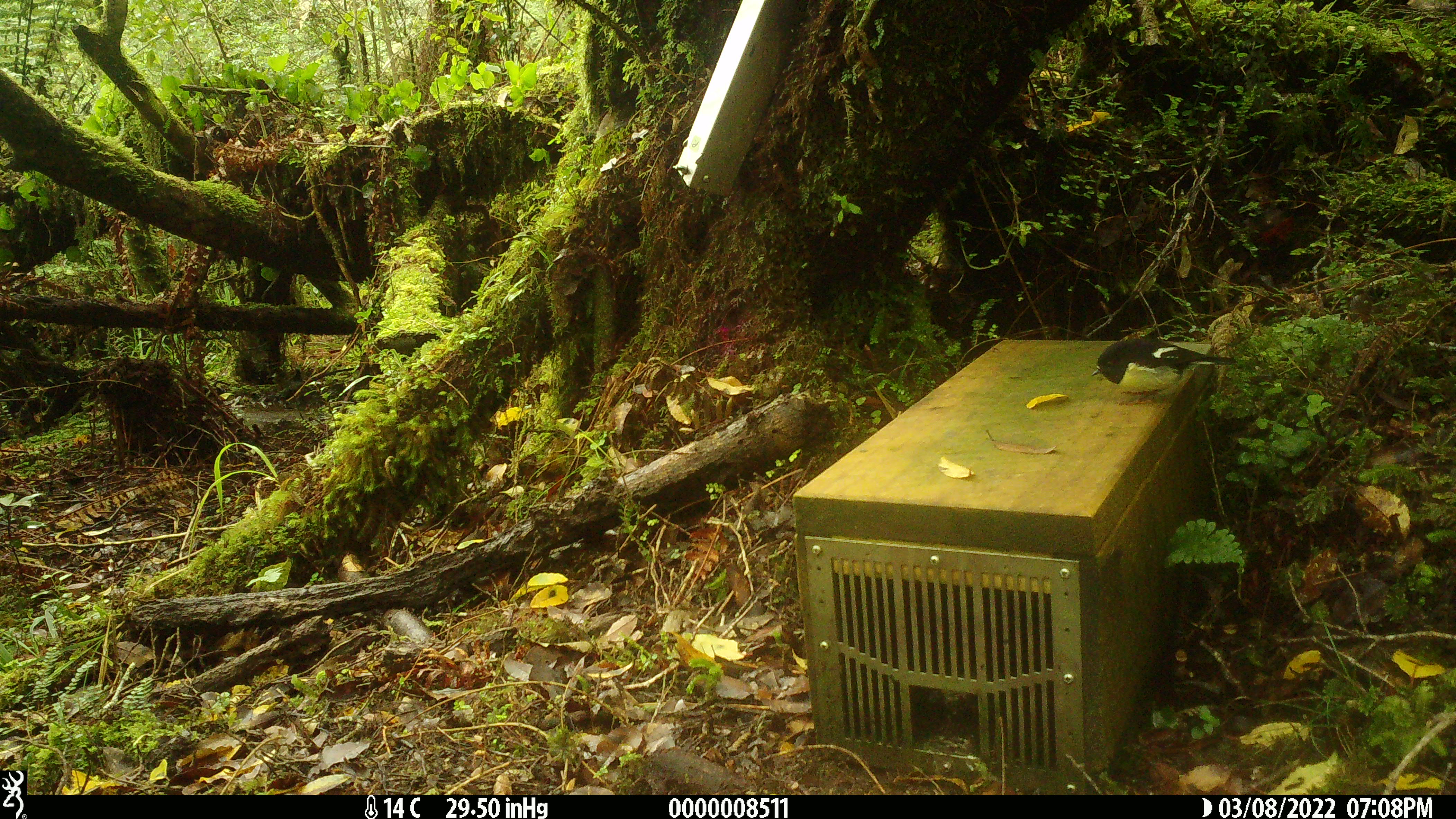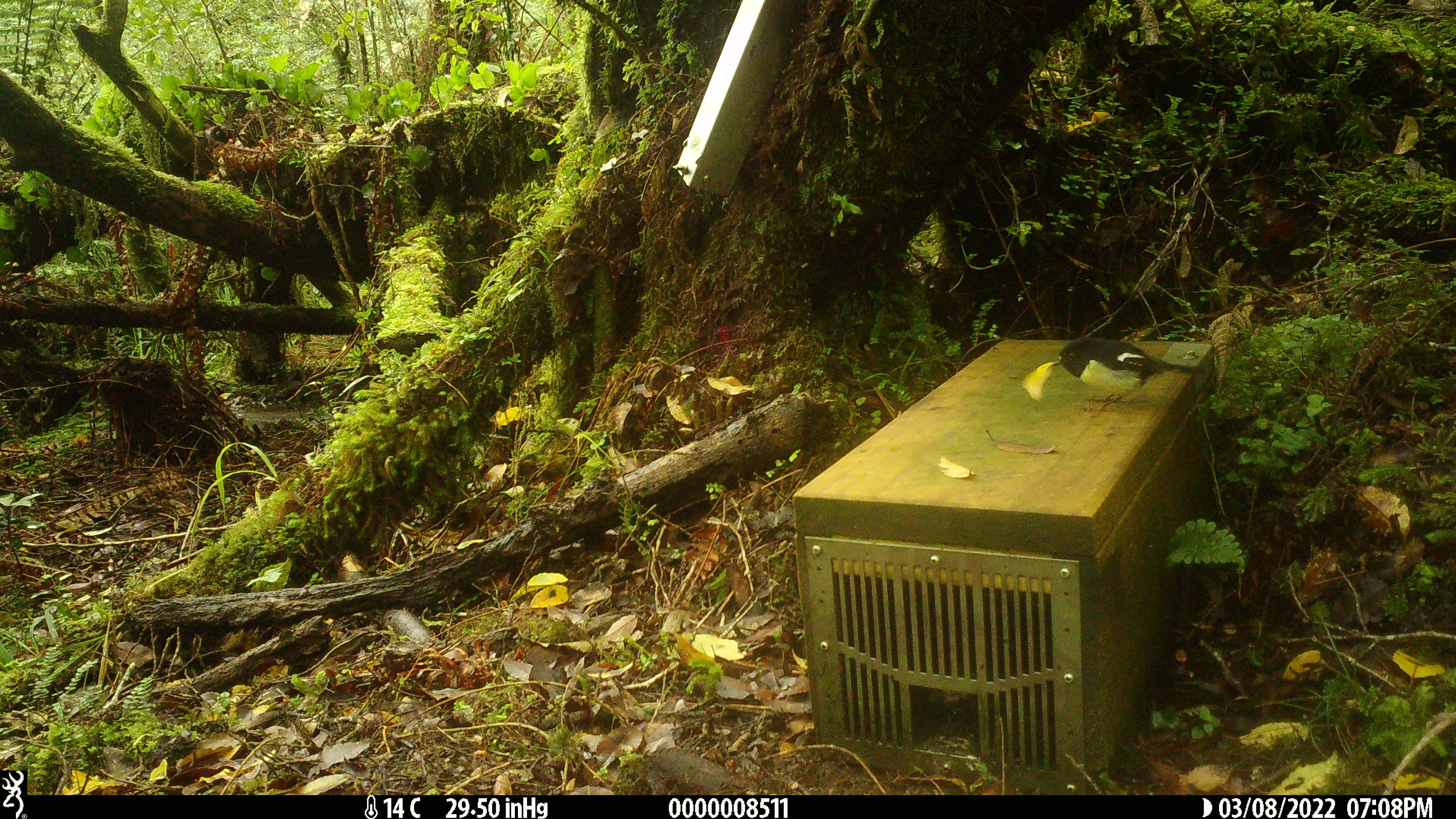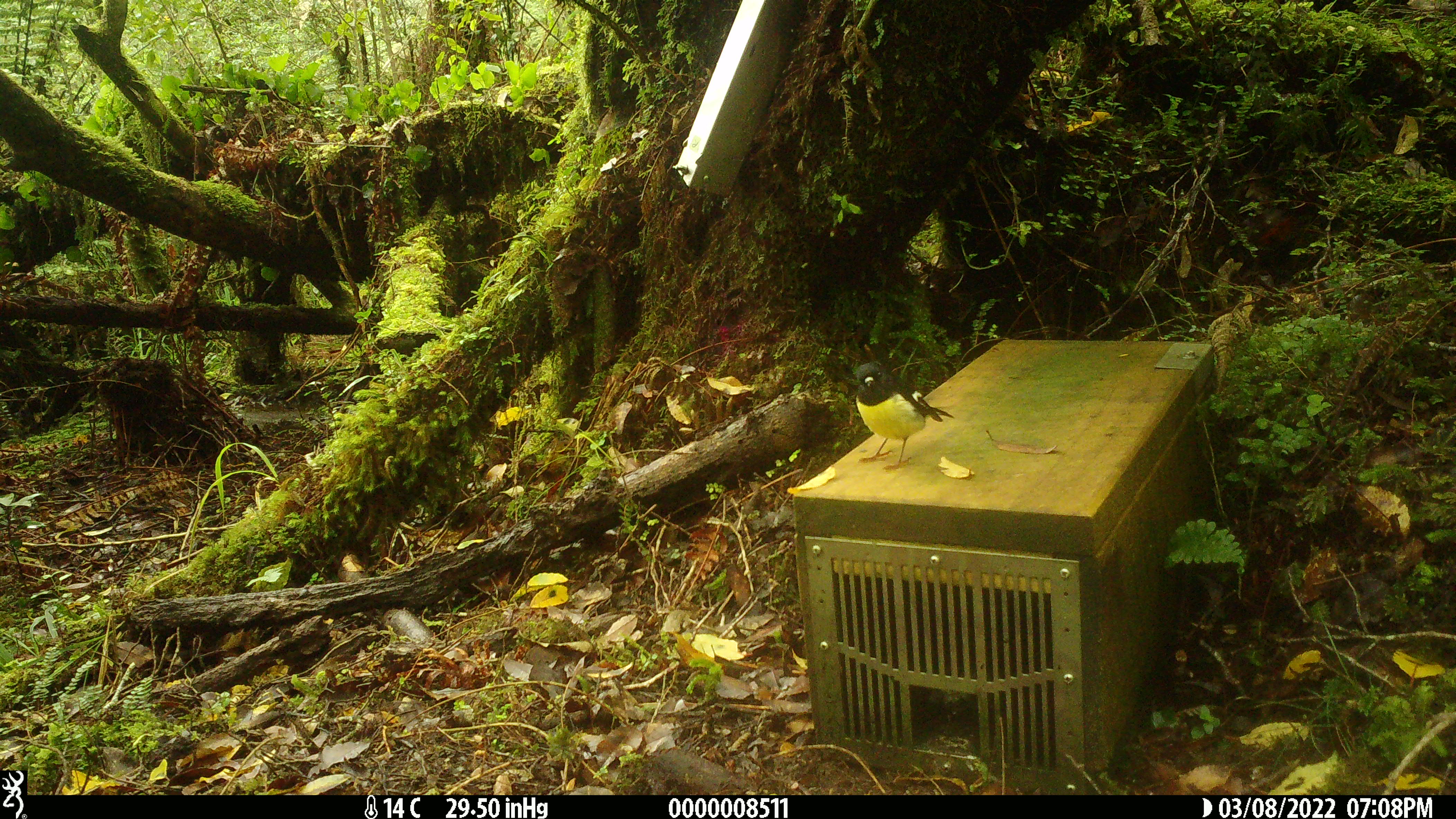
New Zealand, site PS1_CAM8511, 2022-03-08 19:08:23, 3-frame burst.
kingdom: Animalia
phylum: Chordata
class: Aves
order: Passeriformes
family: Petroicidae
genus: Petroica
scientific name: Petroica macrocephala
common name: tomtit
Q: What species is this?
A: Tomtit (Petroica macrocephala).